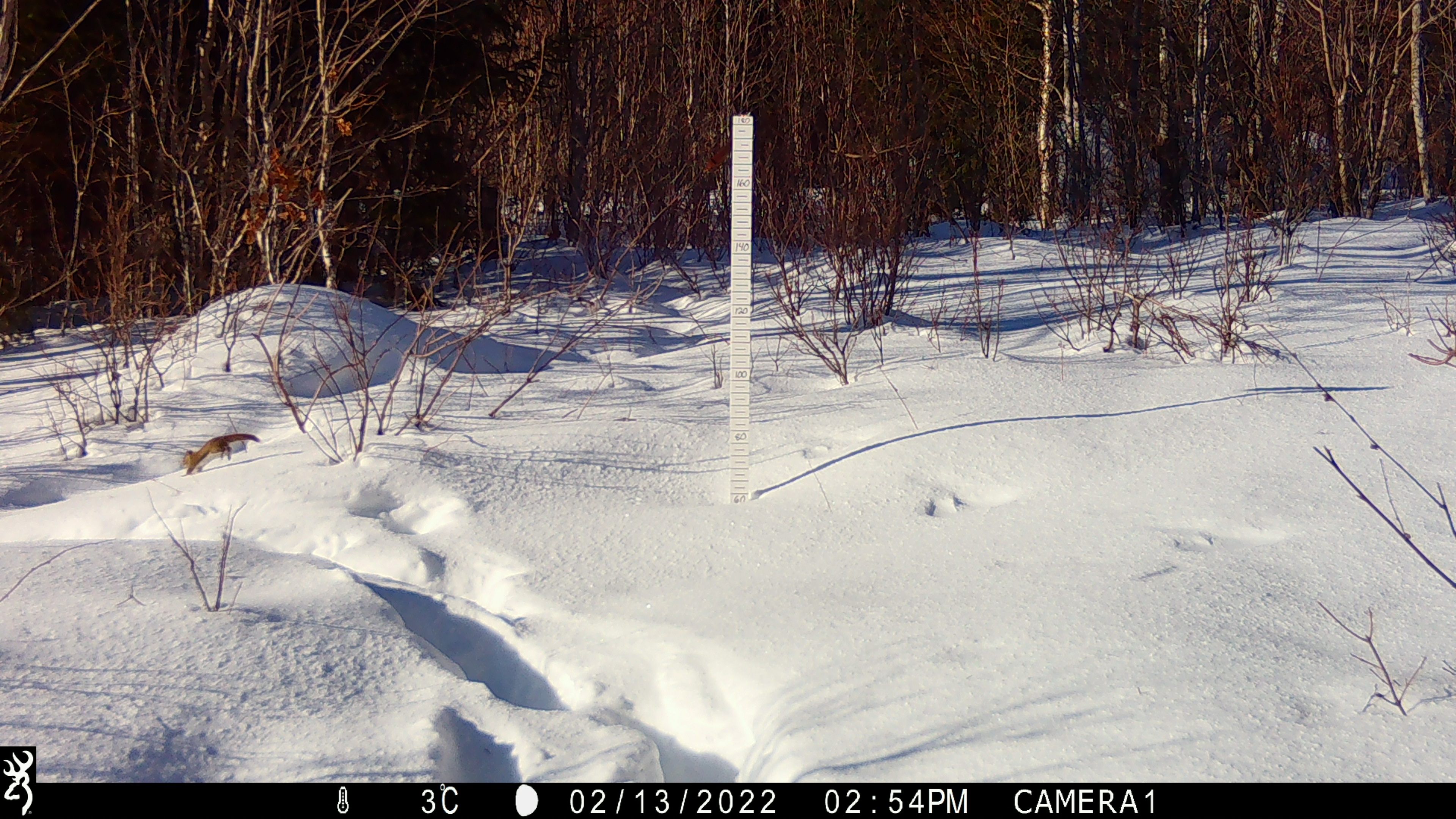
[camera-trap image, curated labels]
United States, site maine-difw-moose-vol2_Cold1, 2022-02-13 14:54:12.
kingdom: Animalia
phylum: Chordata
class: Mammalia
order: Rodentia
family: Sciuridae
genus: Tamiasciurus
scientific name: Tamiasciurus hudsonicus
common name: red squirrel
Red squirrel (Tamiasciurus hudsonicus).